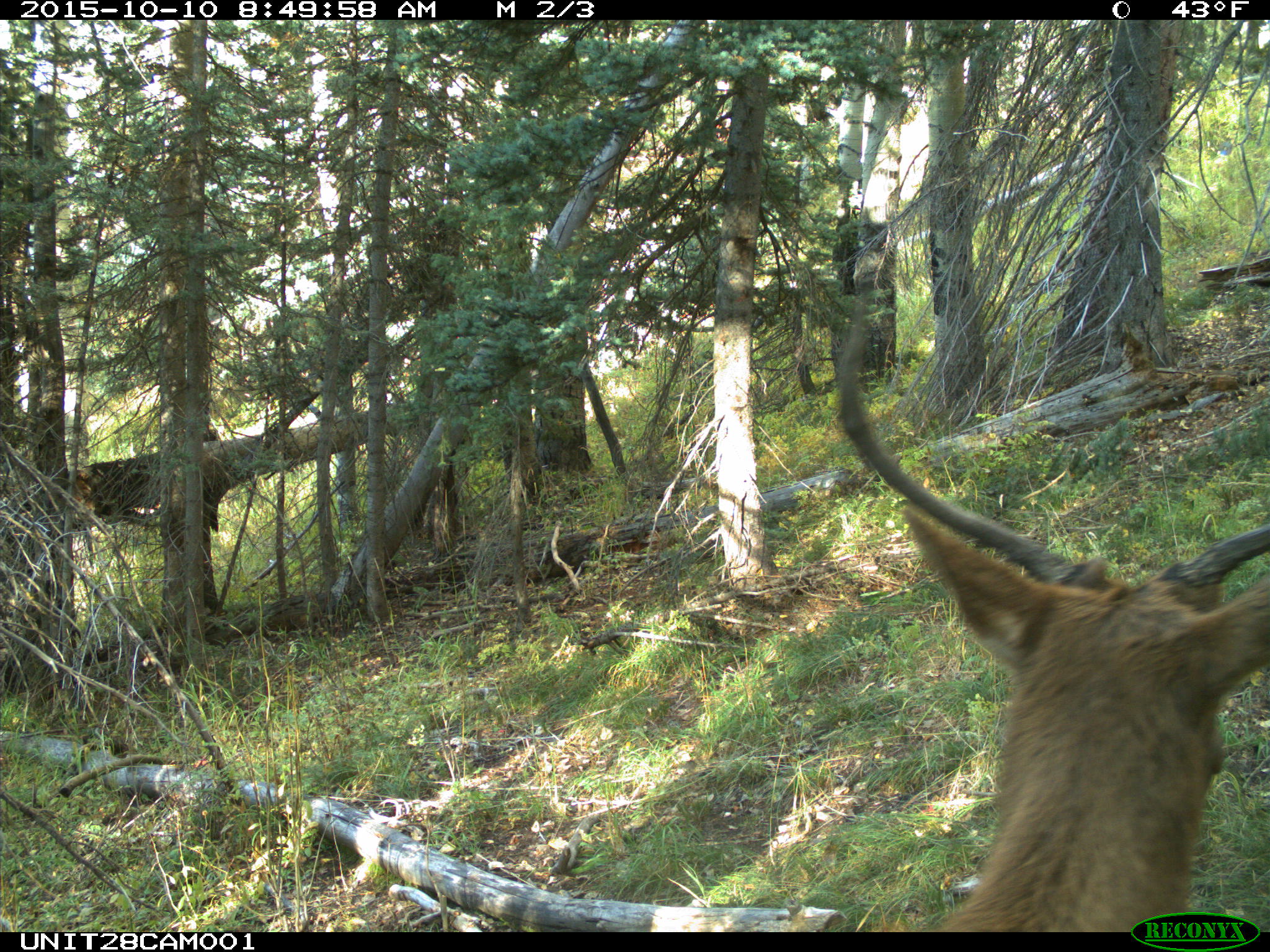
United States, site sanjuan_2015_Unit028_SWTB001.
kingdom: Animalia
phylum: Chordata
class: Mammalia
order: Artiodactyla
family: Cervidae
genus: Cervus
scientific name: Cervus elaphus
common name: red deer